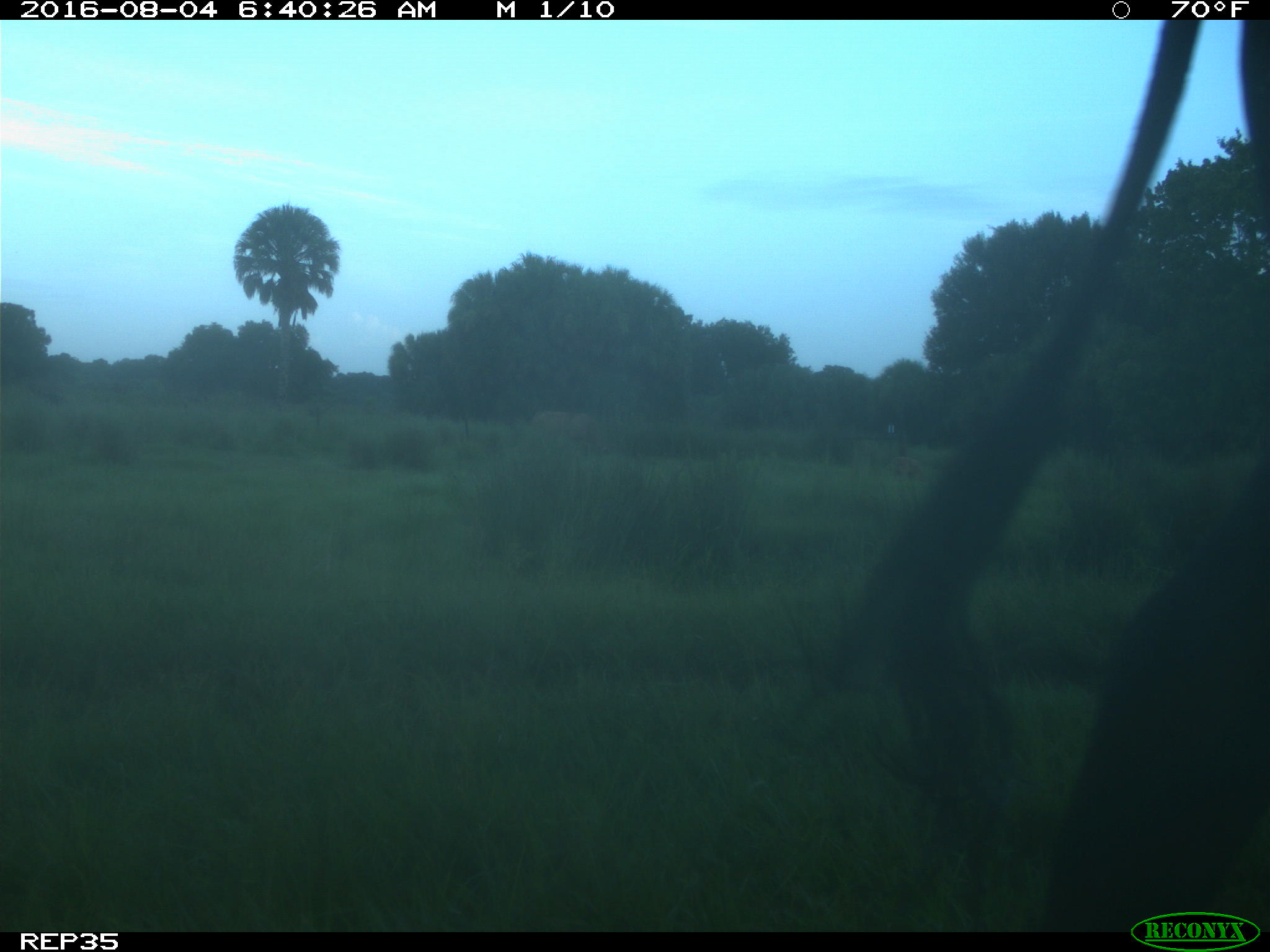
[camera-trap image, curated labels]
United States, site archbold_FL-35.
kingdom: Animalia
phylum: Chordata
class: Mammalia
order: Artiodactyla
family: Bovidae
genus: Bos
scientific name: Bos taurus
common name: domestic cow